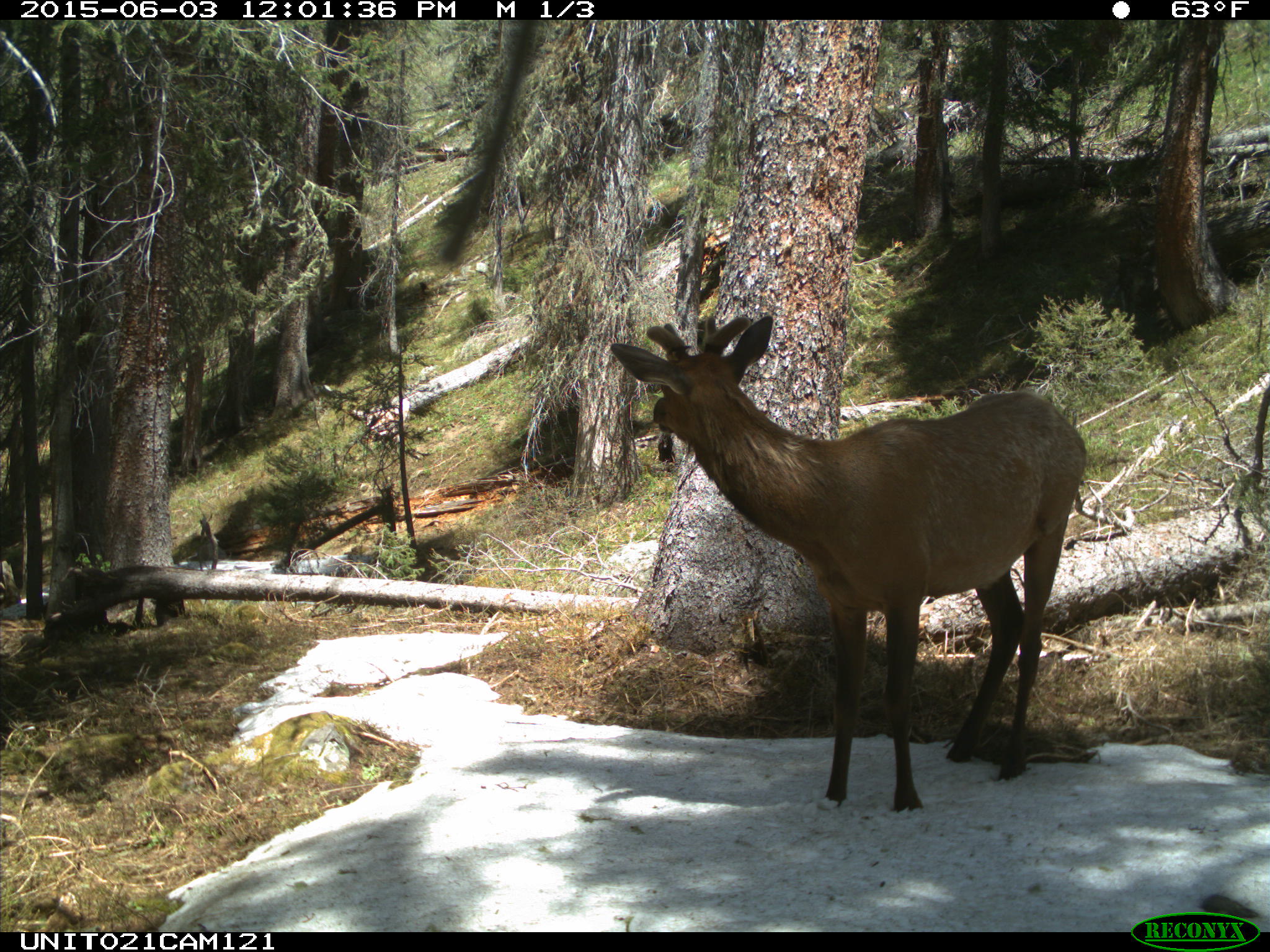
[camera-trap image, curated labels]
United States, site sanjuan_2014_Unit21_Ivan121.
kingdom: Animalia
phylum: Chordata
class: Mammalia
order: Artiodactyla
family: Cervidae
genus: Cervus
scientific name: Cervus elaphus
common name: red deer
Cervus elaphus (red deer).